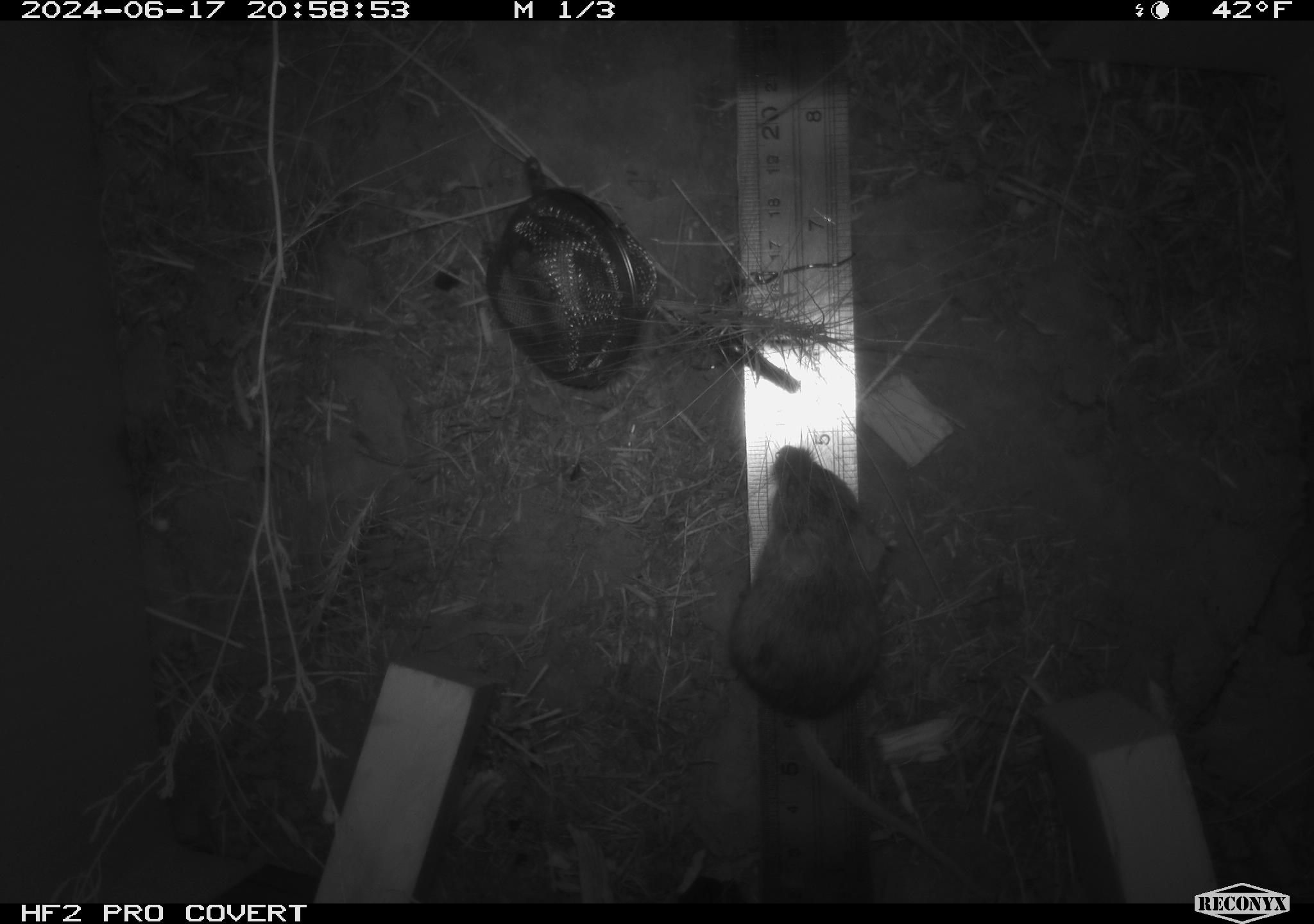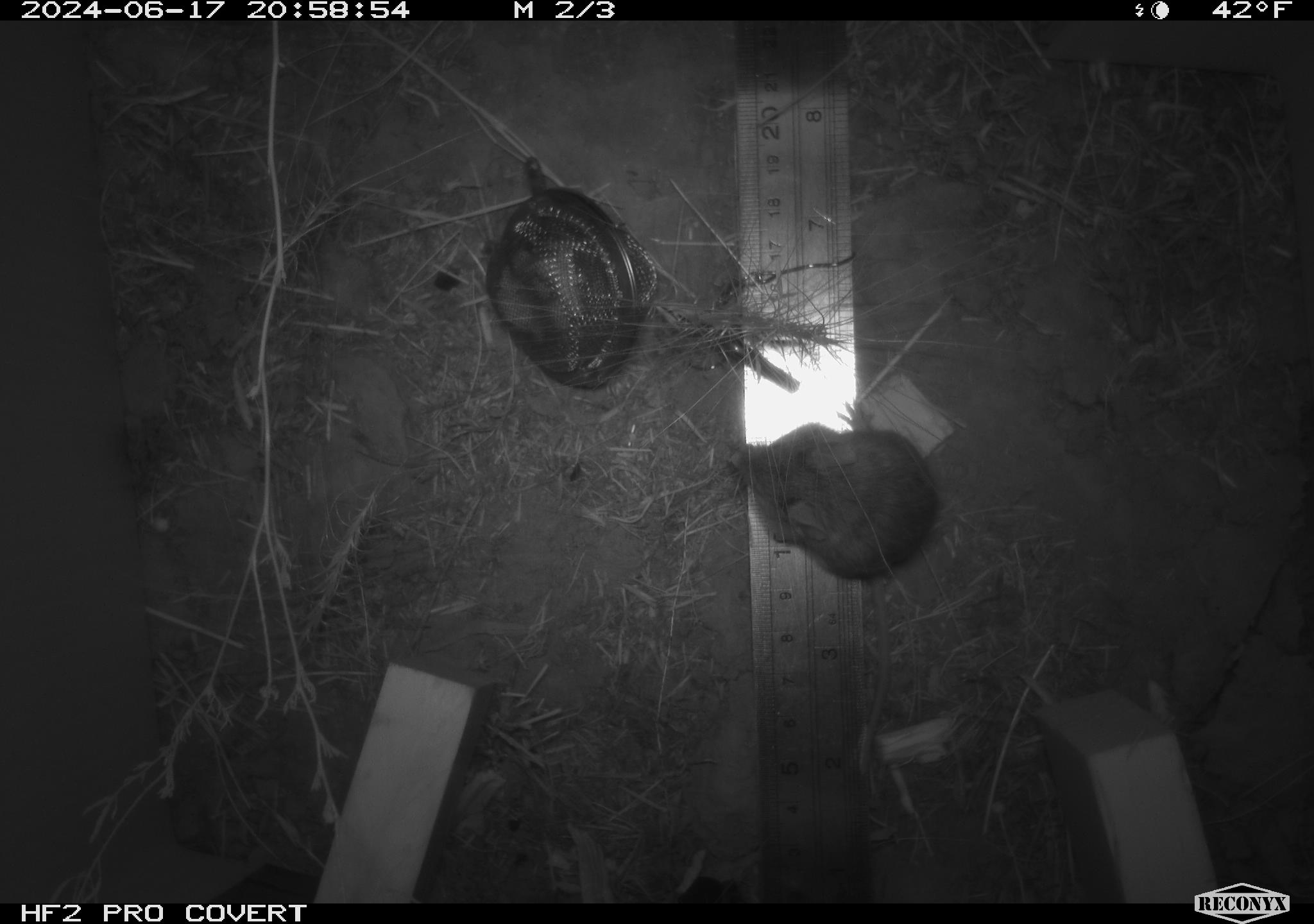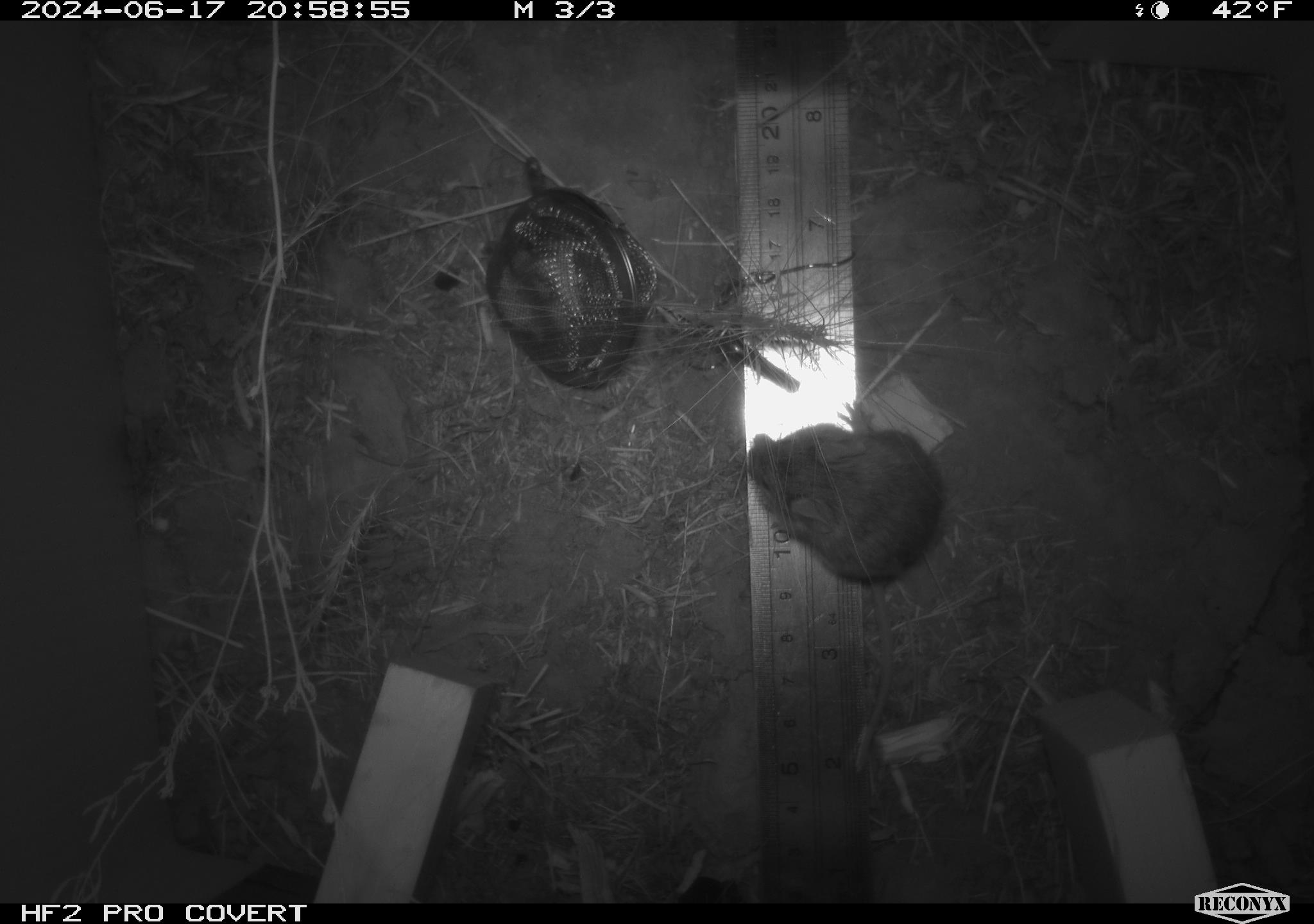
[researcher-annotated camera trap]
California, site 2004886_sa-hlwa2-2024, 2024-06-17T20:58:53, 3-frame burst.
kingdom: Animalia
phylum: Chordata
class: Mammalia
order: Rodentia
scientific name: Rodentia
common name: mouse species